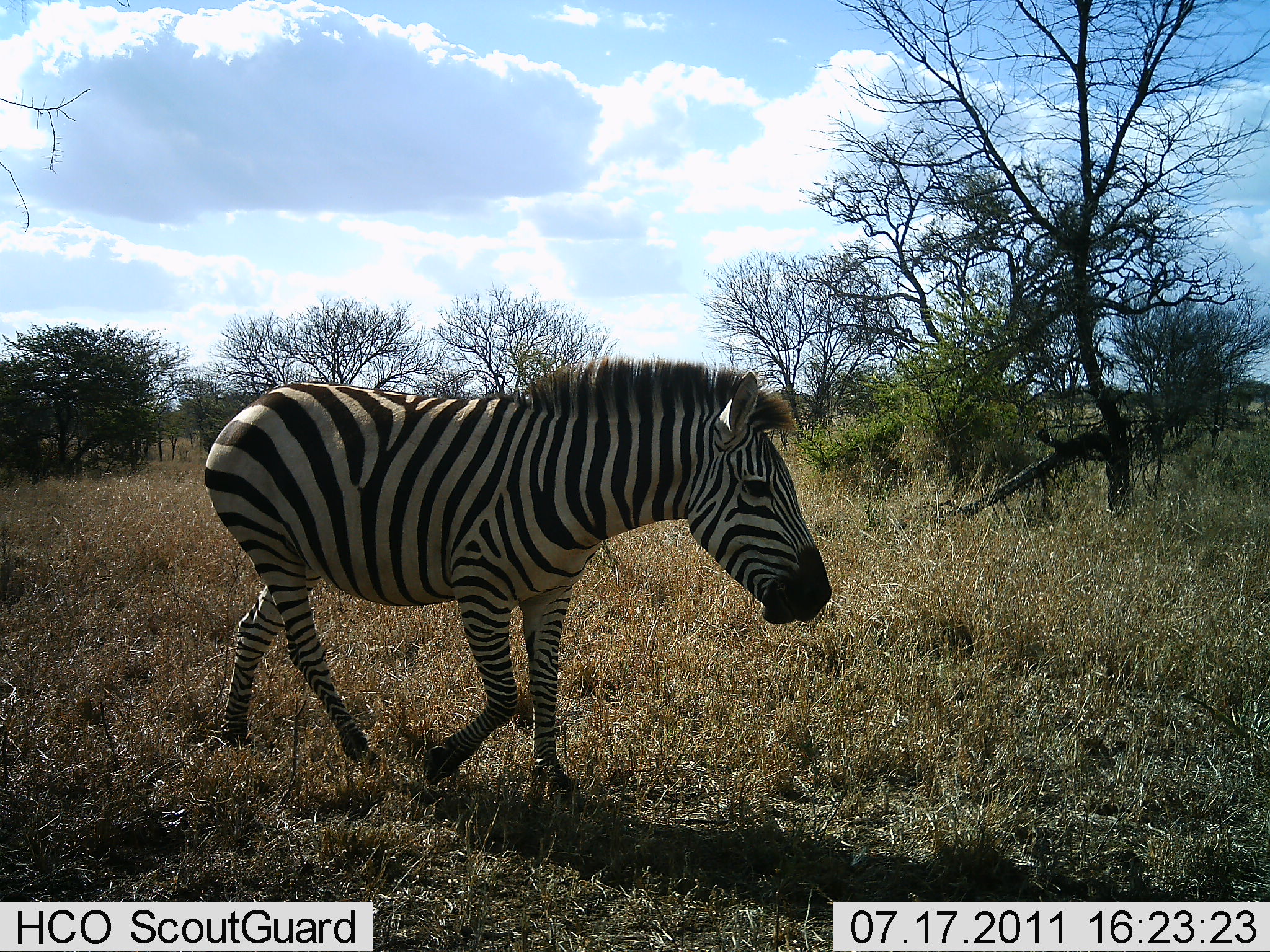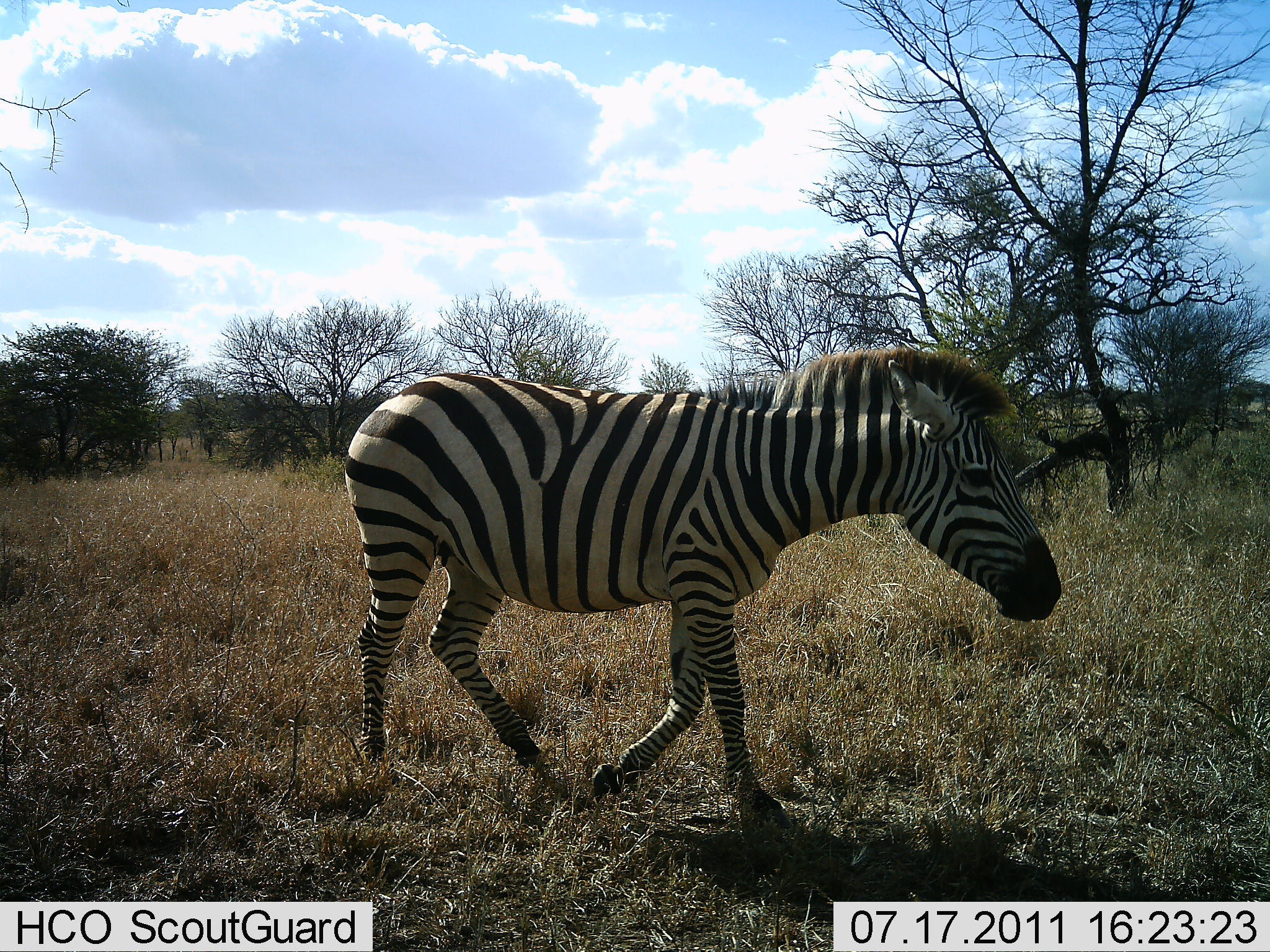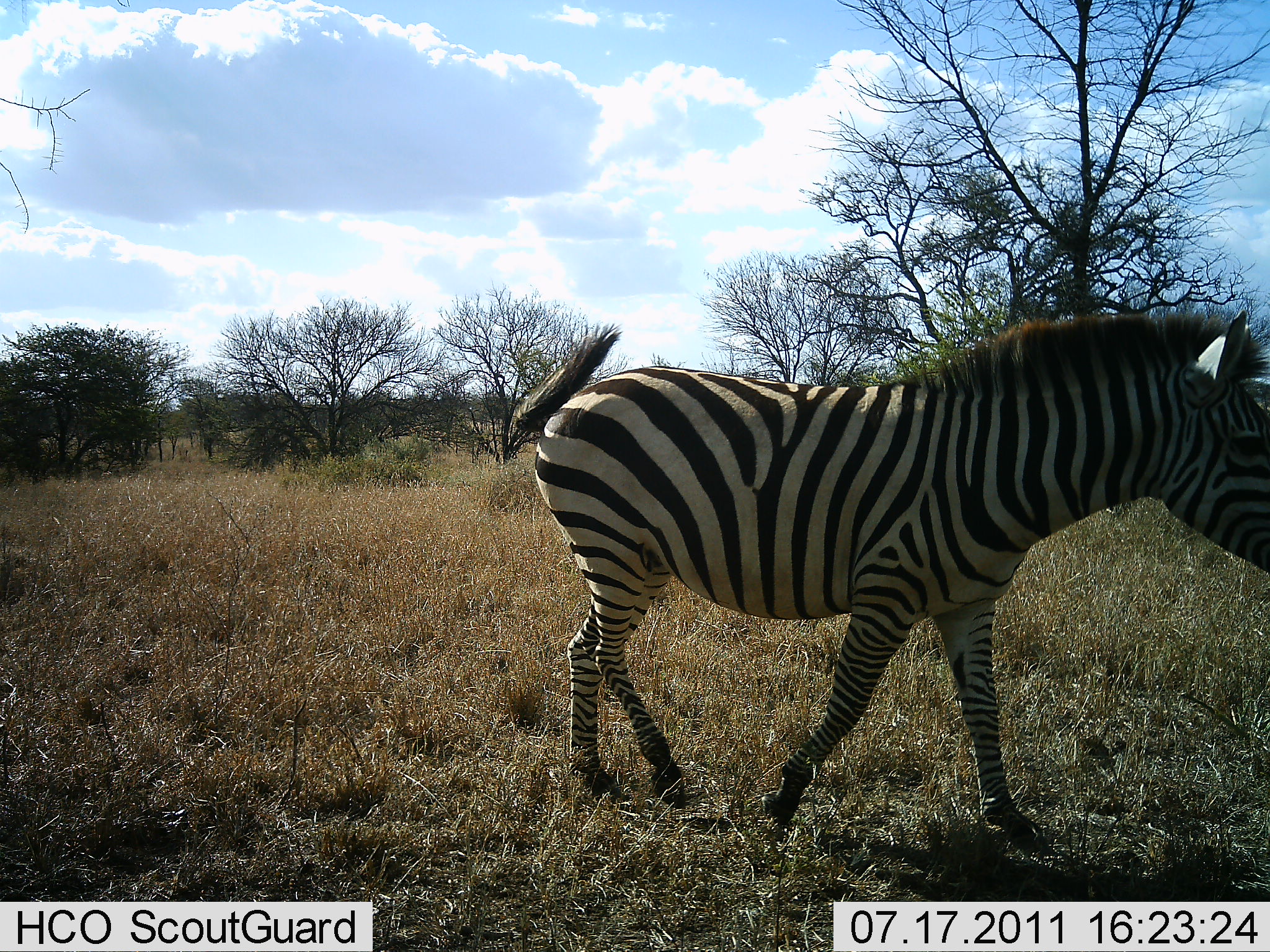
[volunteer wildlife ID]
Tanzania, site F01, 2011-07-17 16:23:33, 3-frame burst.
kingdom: Animalia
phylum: Chordata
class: Mammalia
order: Perissodactyla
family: Equidae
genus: Equus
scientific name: Equus quagga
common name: plains zebra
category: zebra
Zebra (plains zebra) (Equus quagga), count 1. Behavior (volunteer vote fractions): standing 0%, resting 0%, moving 100%, interacting 0%. Young present (vote fraction): 0%. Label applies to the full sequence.